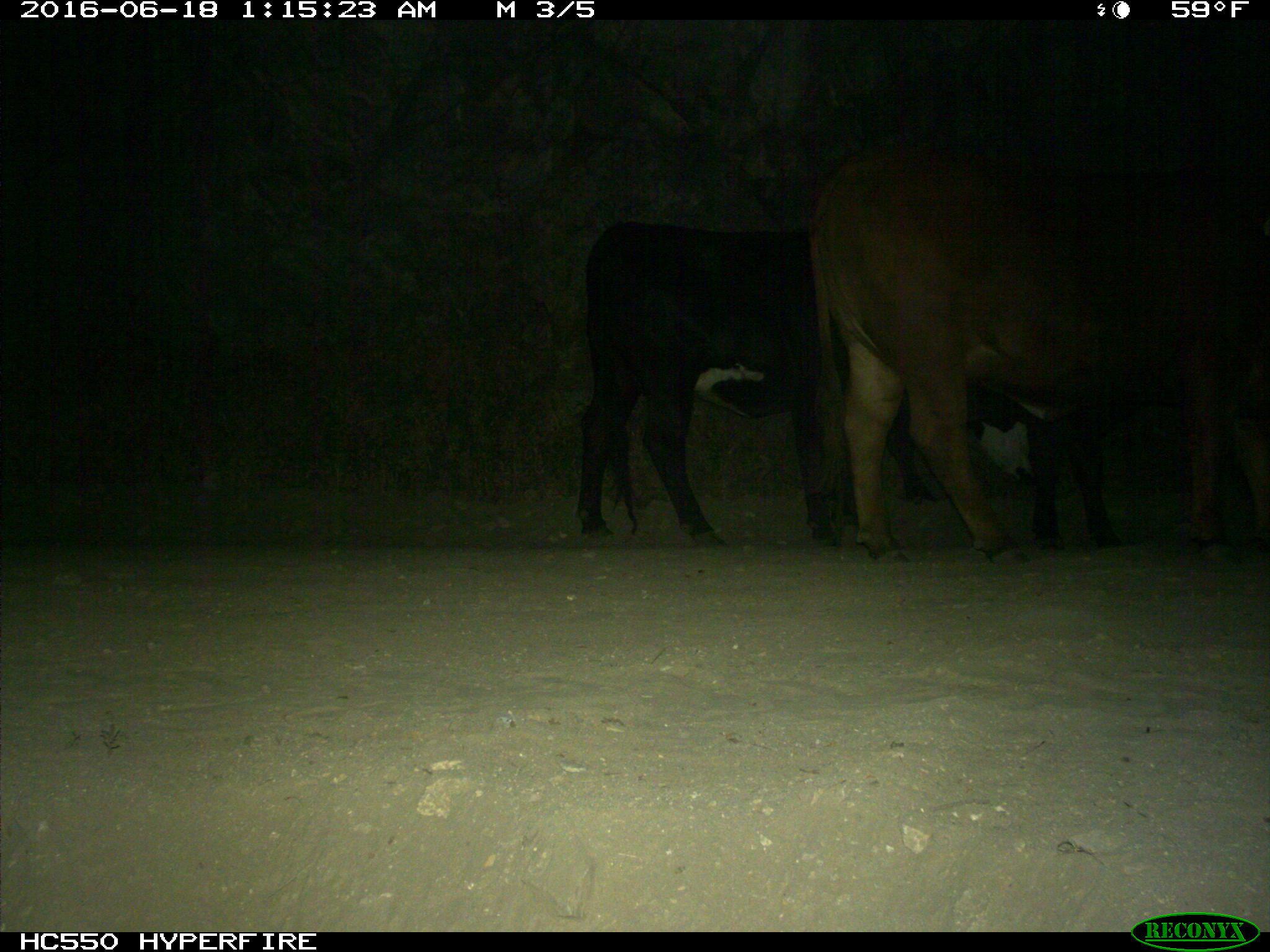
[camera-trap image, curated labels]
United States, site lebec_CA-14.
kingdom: Animalia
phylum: Chordata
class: Mammalia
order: Artiodactyla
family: Bovidae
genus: Bos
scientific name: Bos taurus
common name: domestic cow